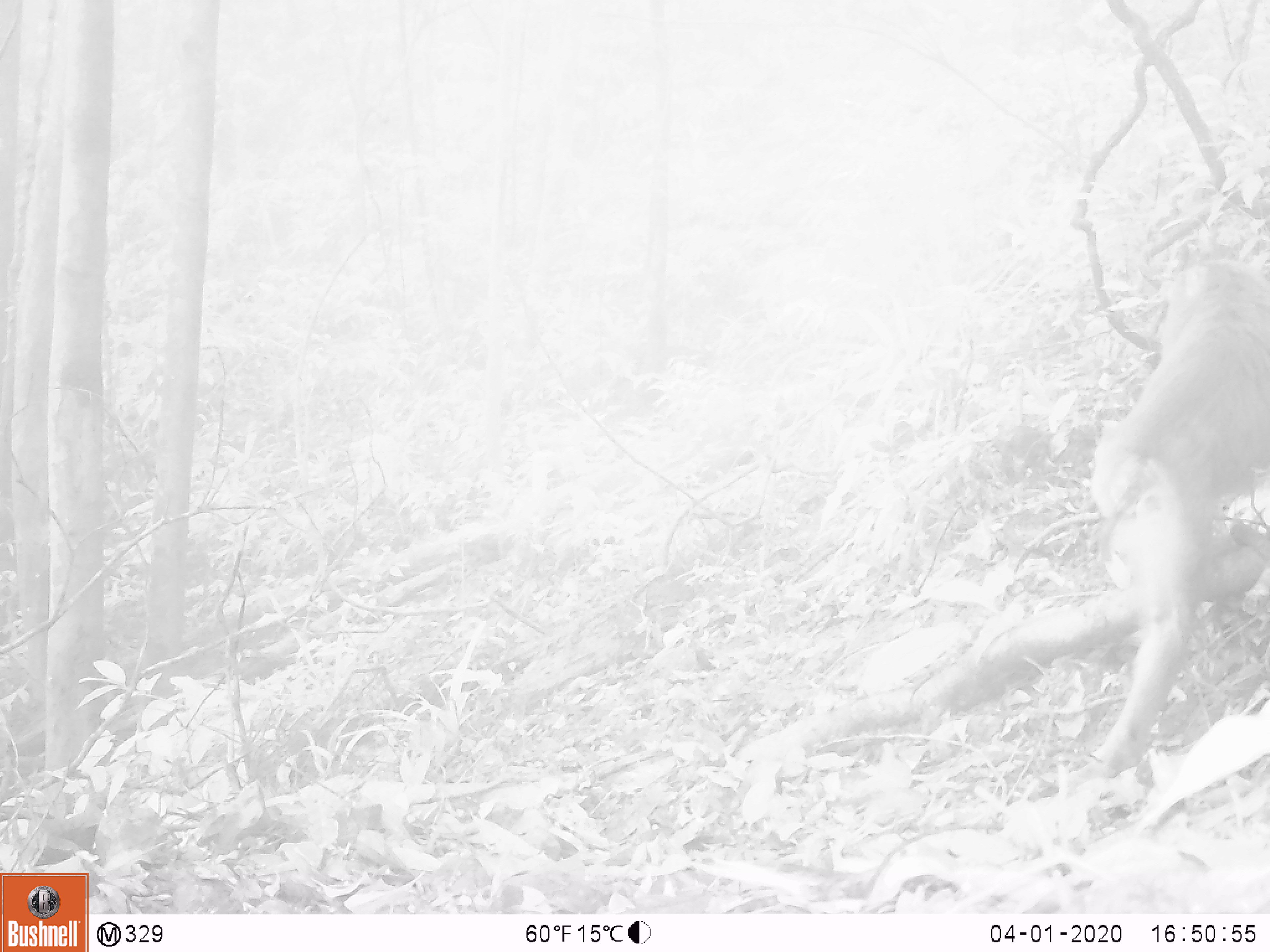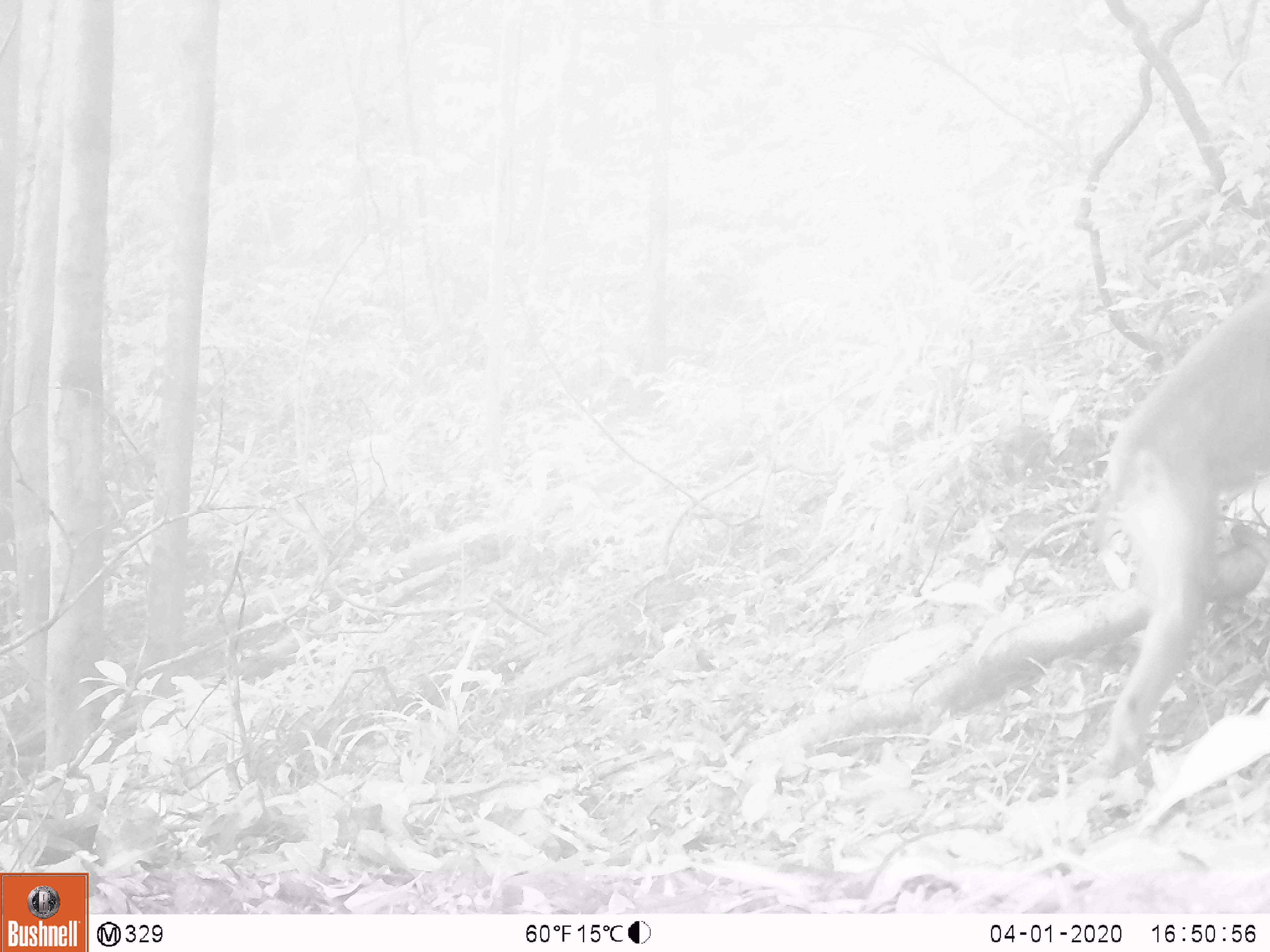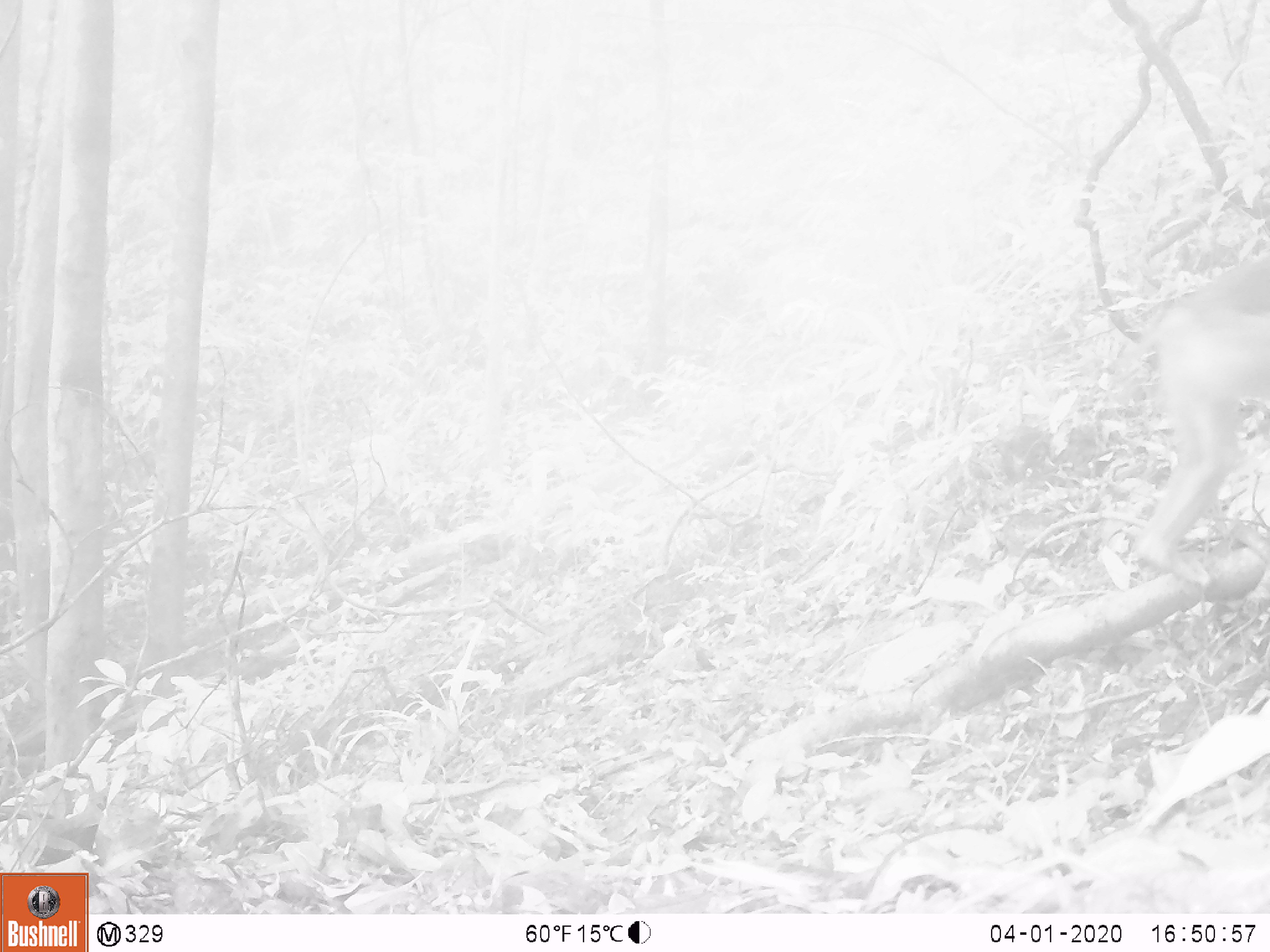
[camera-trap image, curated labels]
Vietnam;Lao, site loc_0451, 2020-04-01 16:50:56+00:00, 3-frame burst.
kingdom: Animalia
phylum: Chordata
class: Mammalia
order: Primates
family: Cercopithecidae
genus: Macaca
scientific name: Macaca nemestrina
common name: pig-tailed macaque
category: pig tailed macaque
Pig tailed macaque (pig-tailed macaque) (Macaca nemestrina). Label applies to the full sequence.